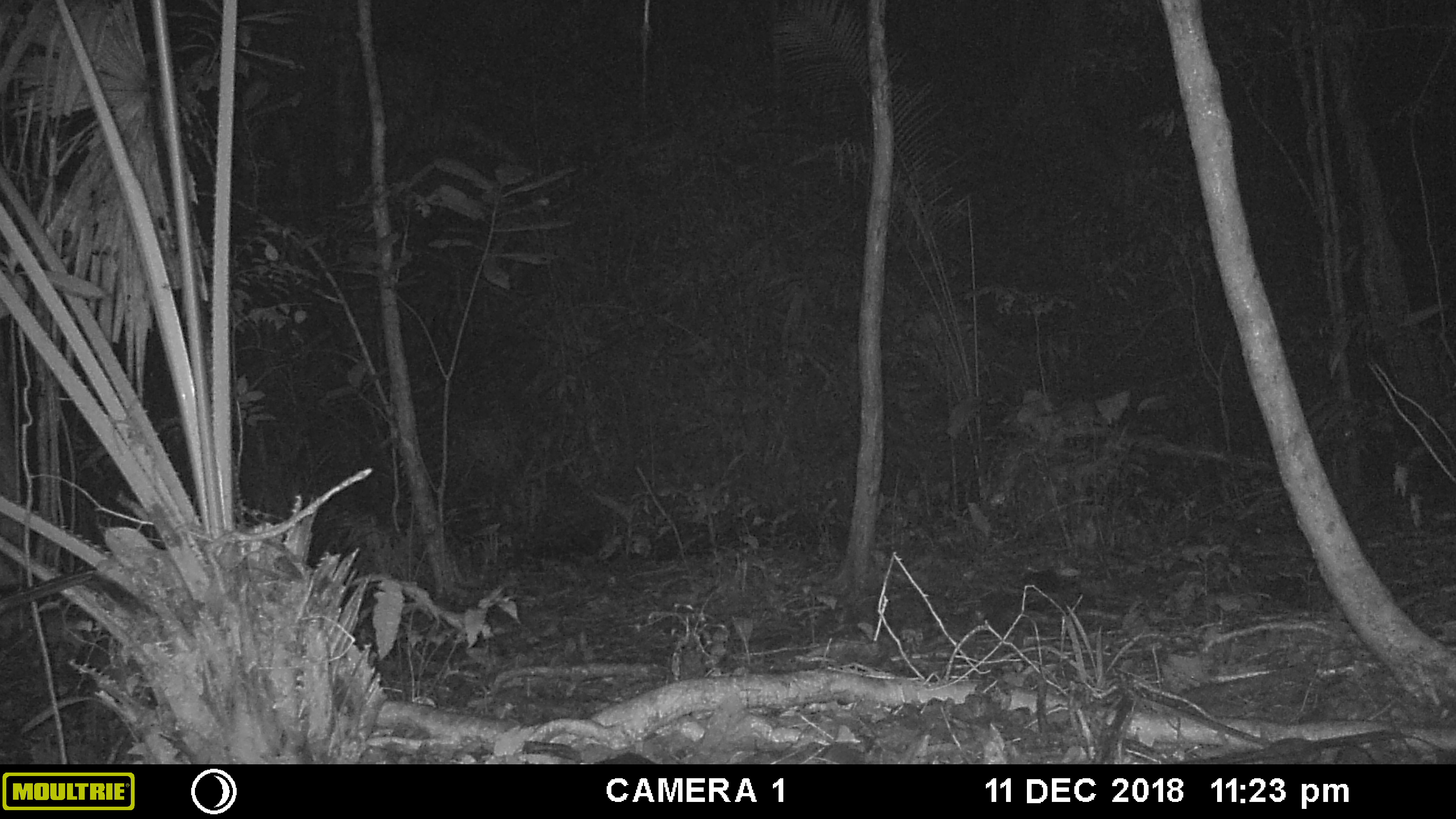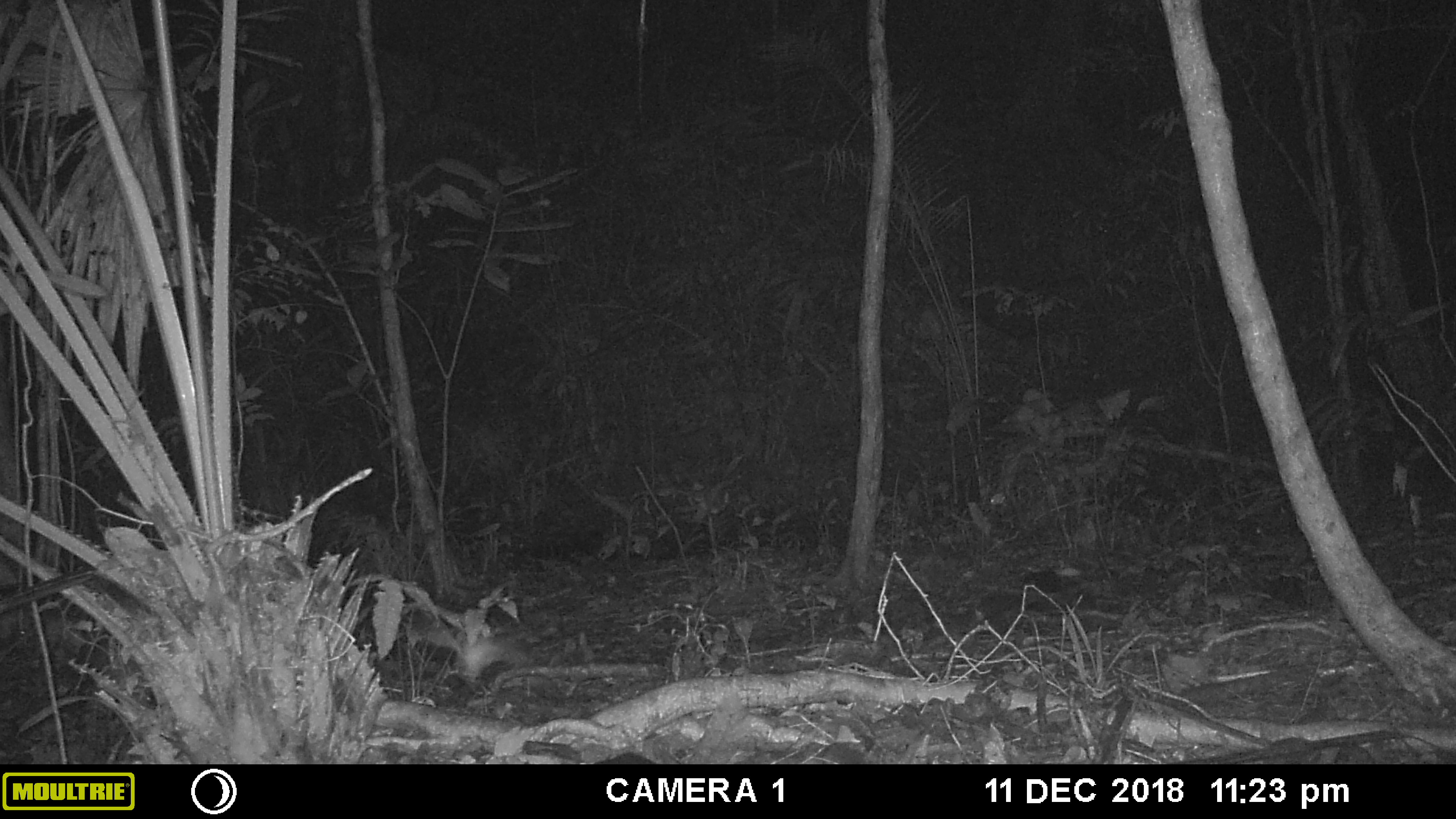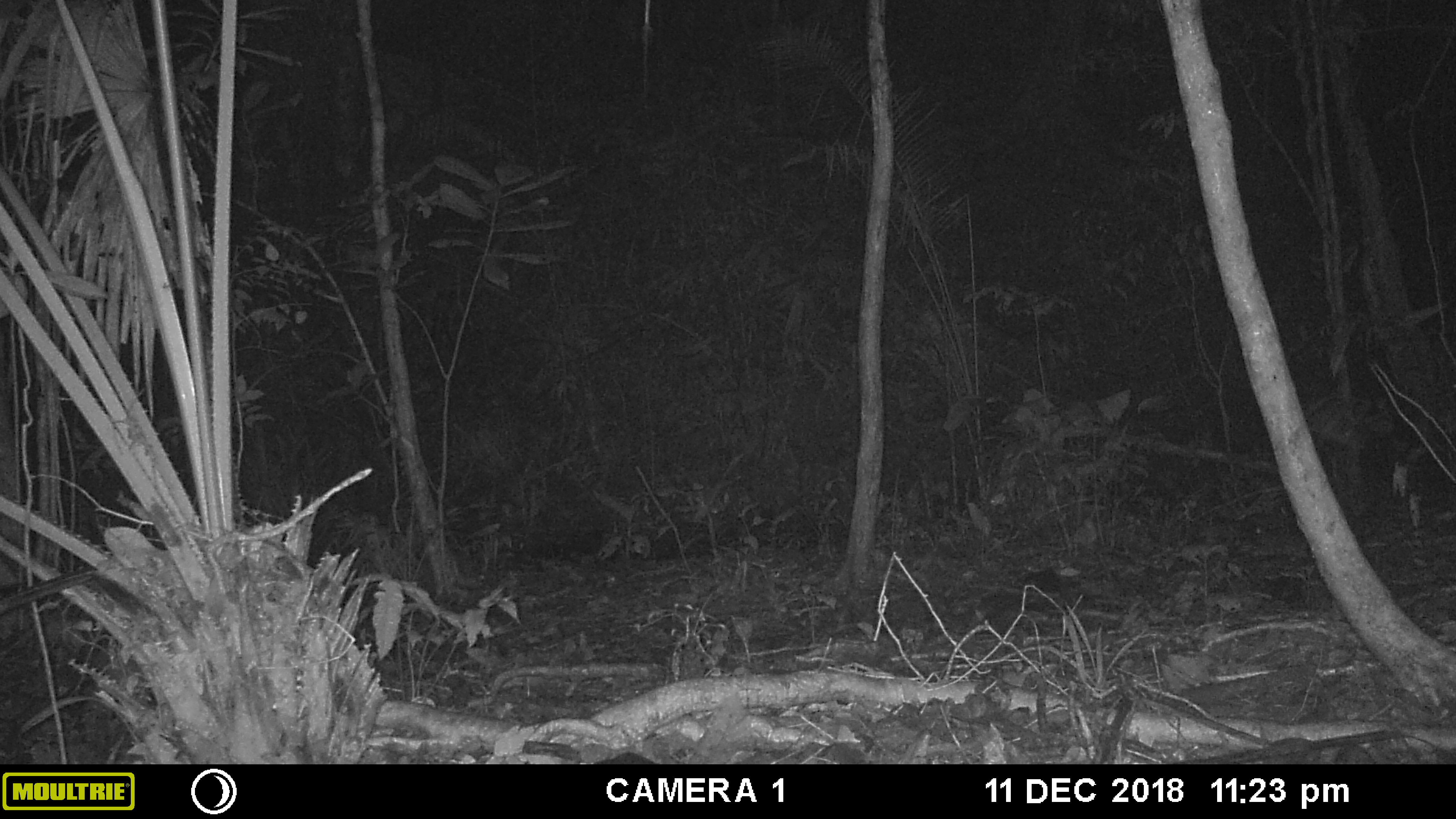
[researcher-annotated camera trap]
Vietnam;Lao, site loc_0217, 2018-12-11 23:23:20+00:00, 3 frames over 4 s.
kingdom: Animalia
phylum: Arthropoda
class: Insecta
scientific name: Insecta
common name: insect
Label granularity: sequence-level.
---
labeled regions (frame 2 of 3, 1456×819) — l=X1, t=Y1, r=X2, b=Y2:
insect: l=406, t=609, r=533, b=683